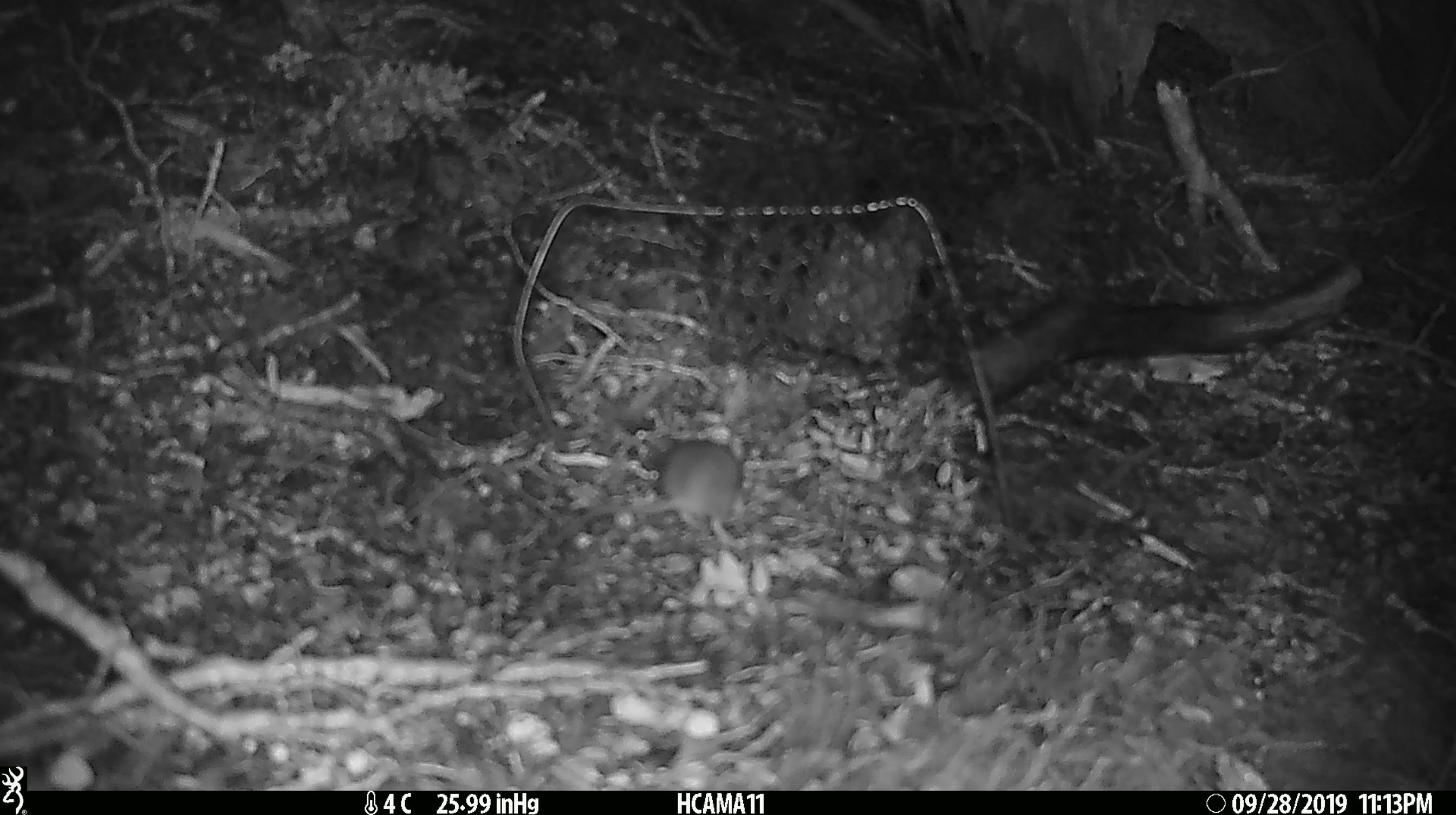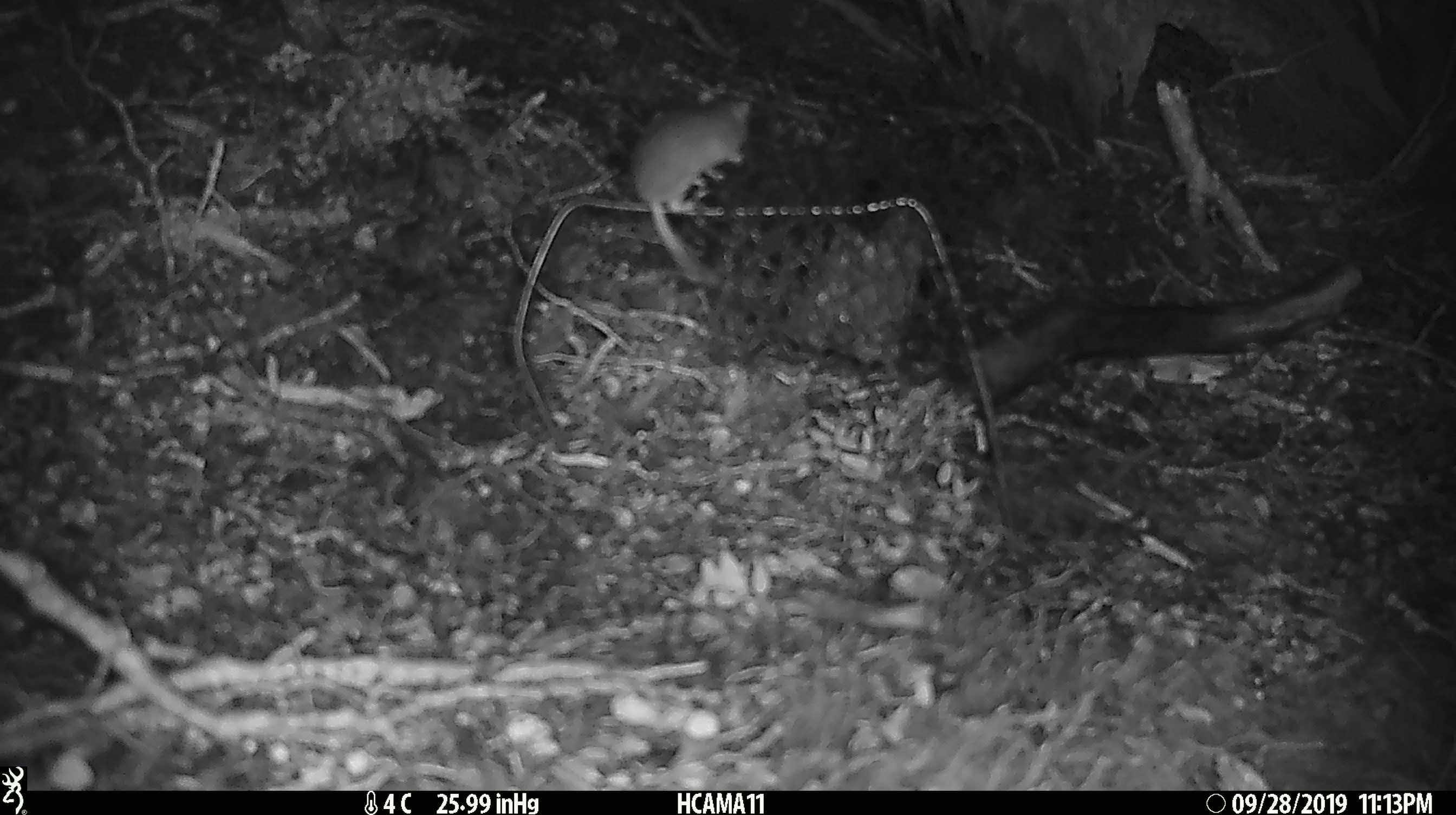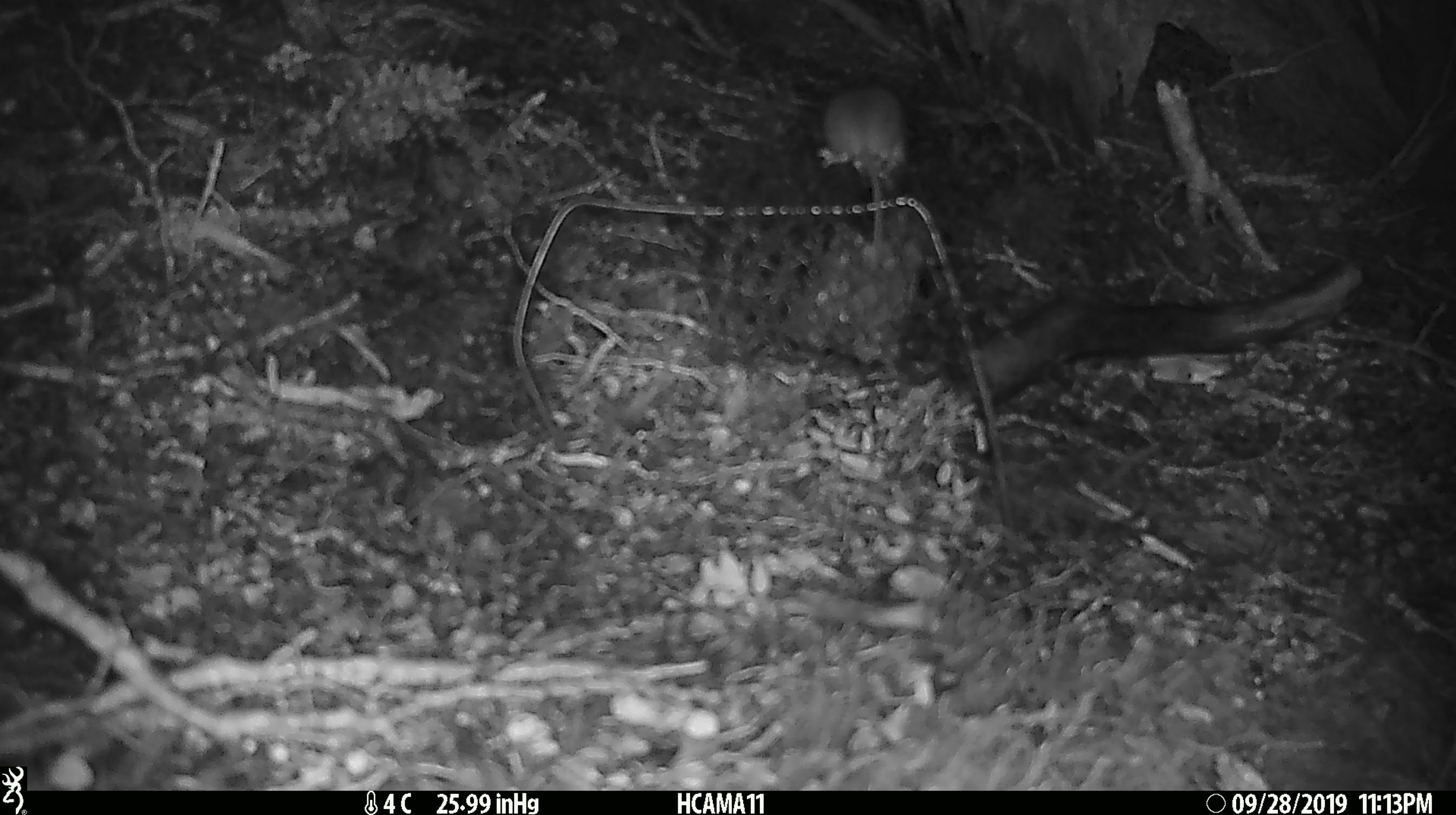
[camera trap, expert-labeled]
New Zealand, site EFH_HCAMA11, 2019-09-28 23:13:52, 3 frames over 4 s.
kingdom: Animalia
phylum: Chordata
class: Mammalia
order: Rodentia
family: Muridae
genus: Mus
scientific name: Mus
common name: mouse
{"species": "mouse (Mus)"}